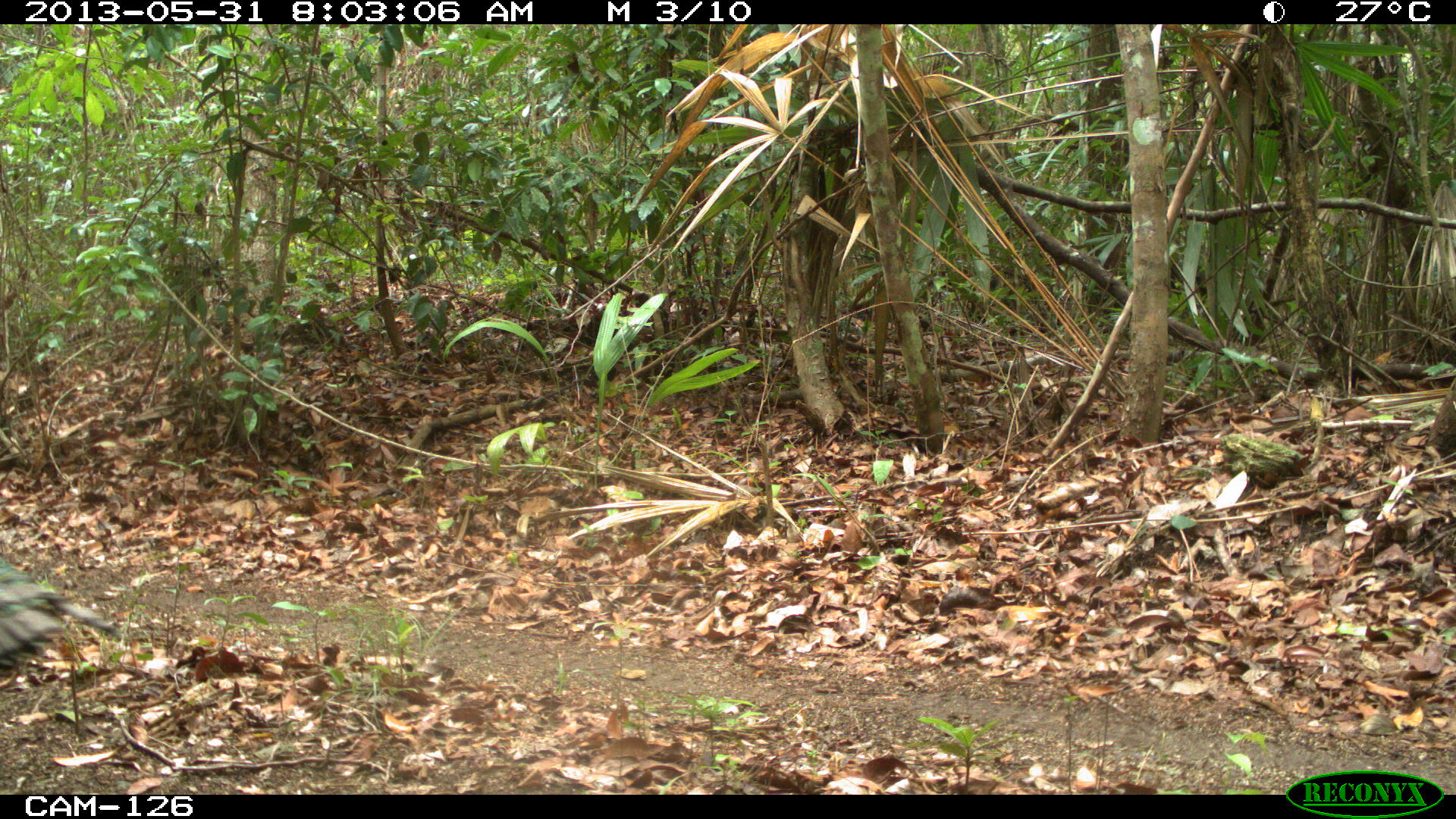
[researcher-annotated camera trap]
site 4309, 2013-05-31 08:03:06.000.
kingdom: Animalia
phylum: Chordata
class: Aves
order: Galliformes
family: Phasianidae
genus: Meleagris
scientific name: Meleagris ocellata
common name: ocellated turkey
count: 1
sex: male